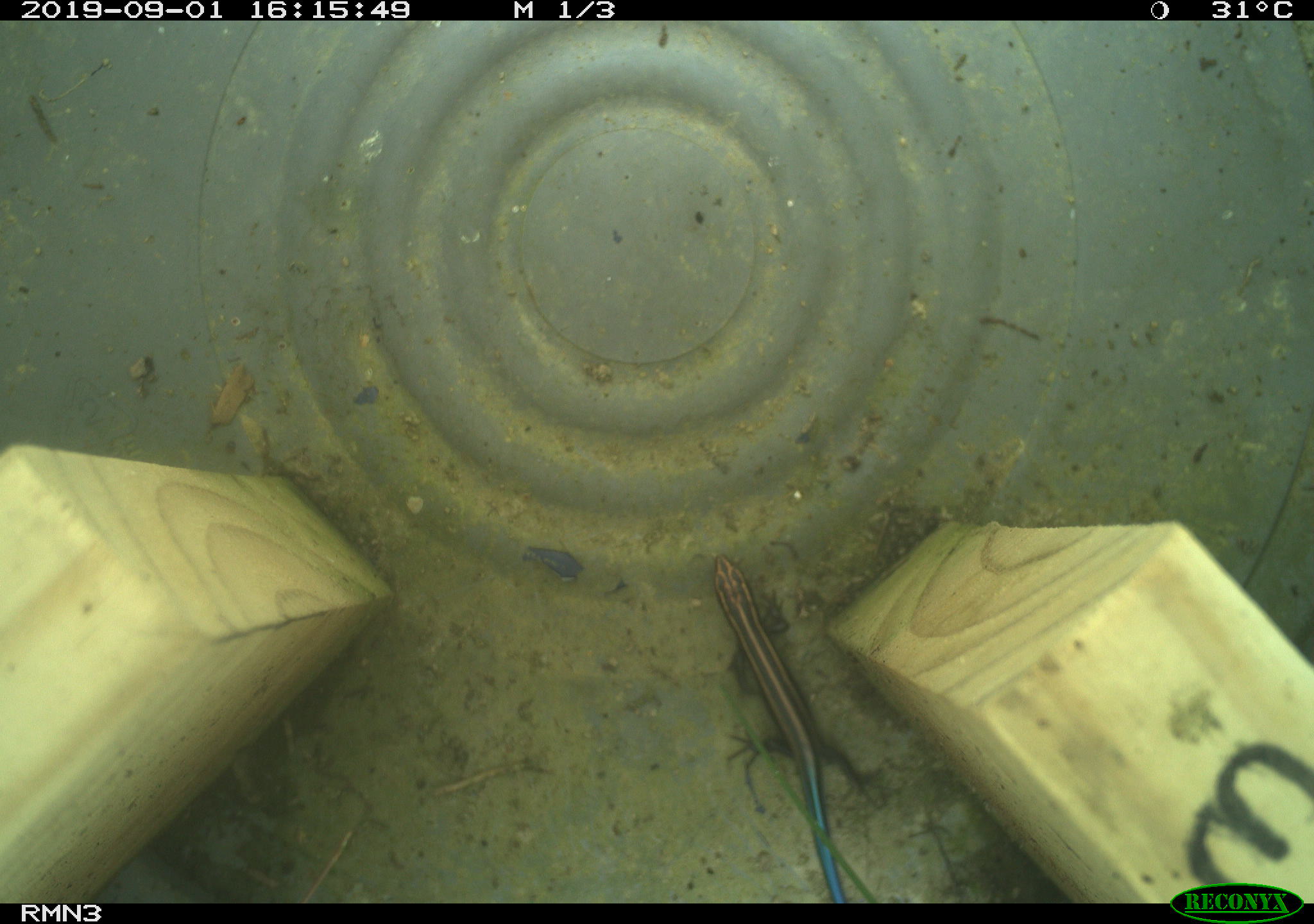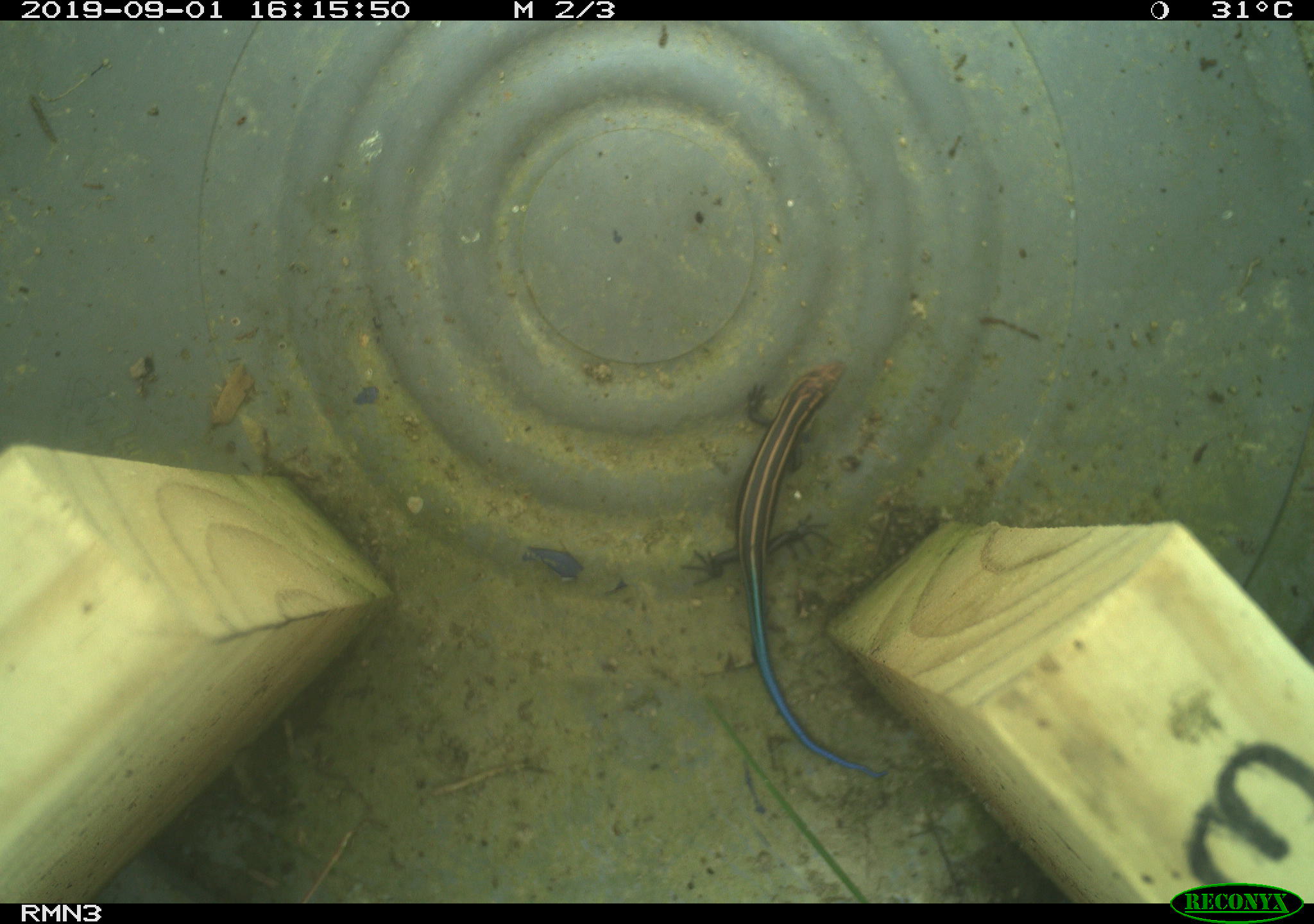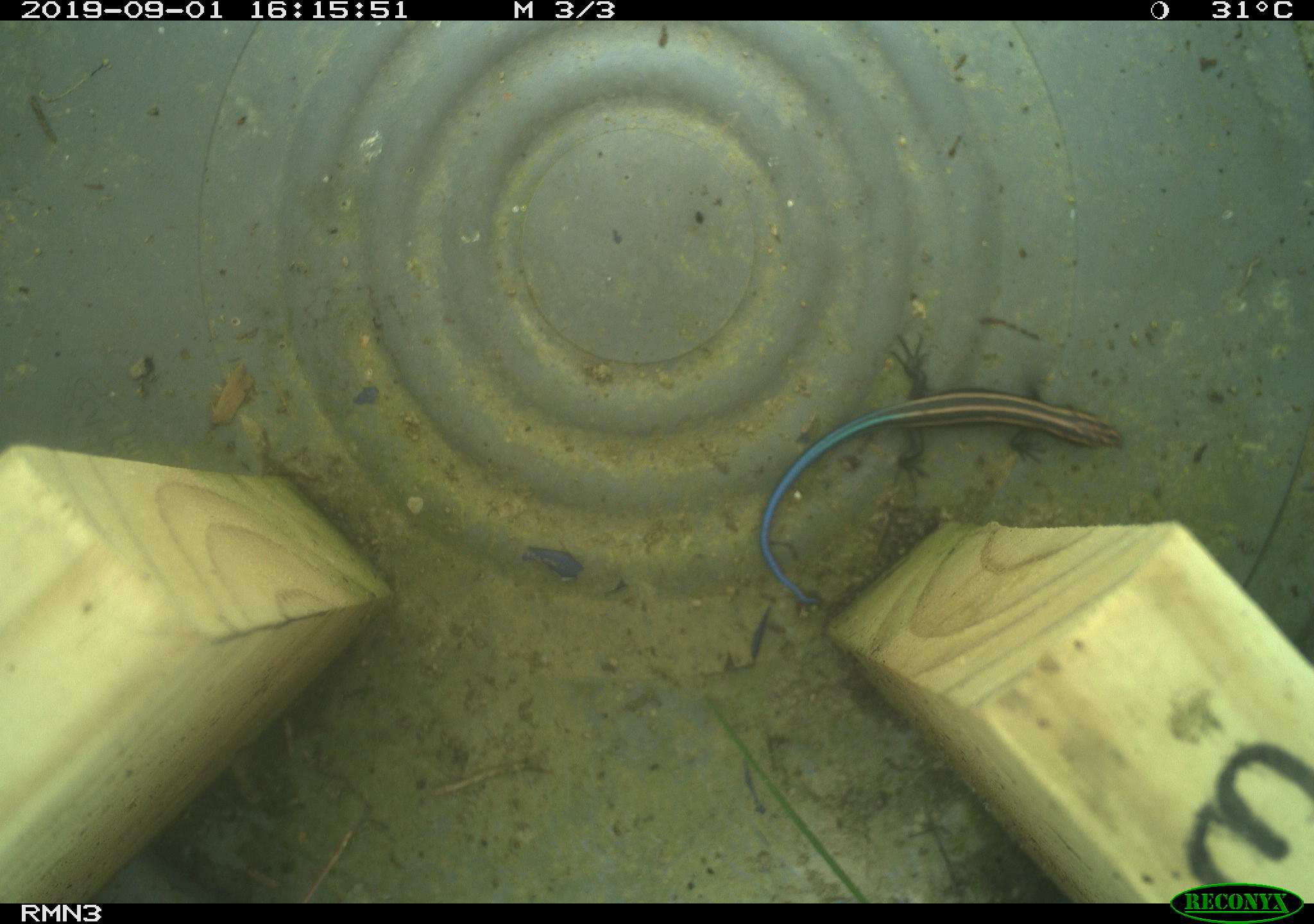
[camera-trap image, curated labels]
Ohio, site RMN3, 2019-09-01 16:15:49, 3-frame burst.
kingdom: Animalia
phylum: Chordata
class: Reptilia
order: Squamata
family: Scincidae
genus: Plestiodon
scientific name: Plestiodon fasciatus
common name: common five-lined skink